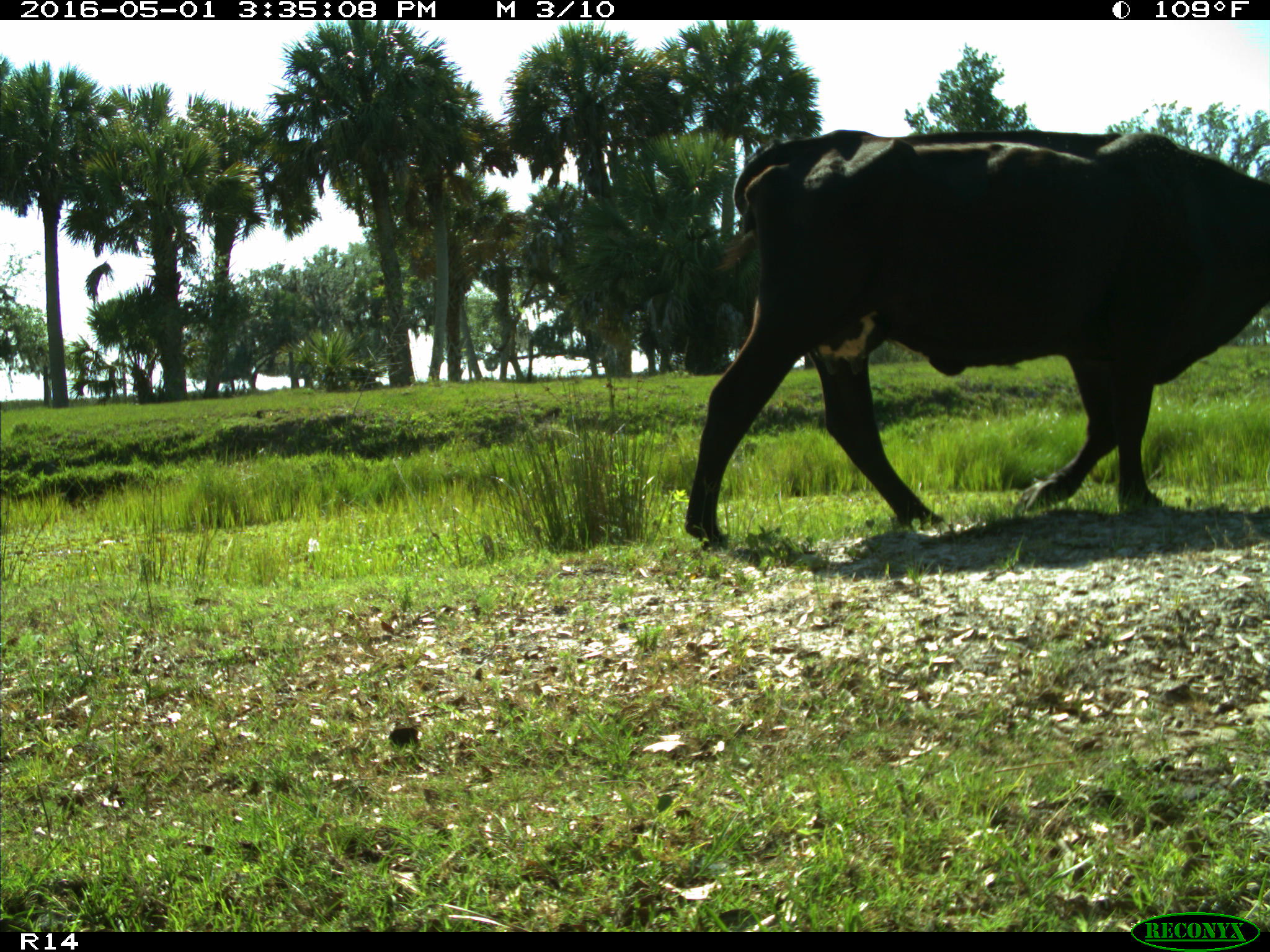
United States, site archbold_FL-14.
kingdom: Animalia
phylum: Chordata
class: Mammalia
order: Artiodactyla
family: Bovidae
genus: Bos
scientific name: Bos taurus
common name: domestic cow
Bos taurus (domestic cow).